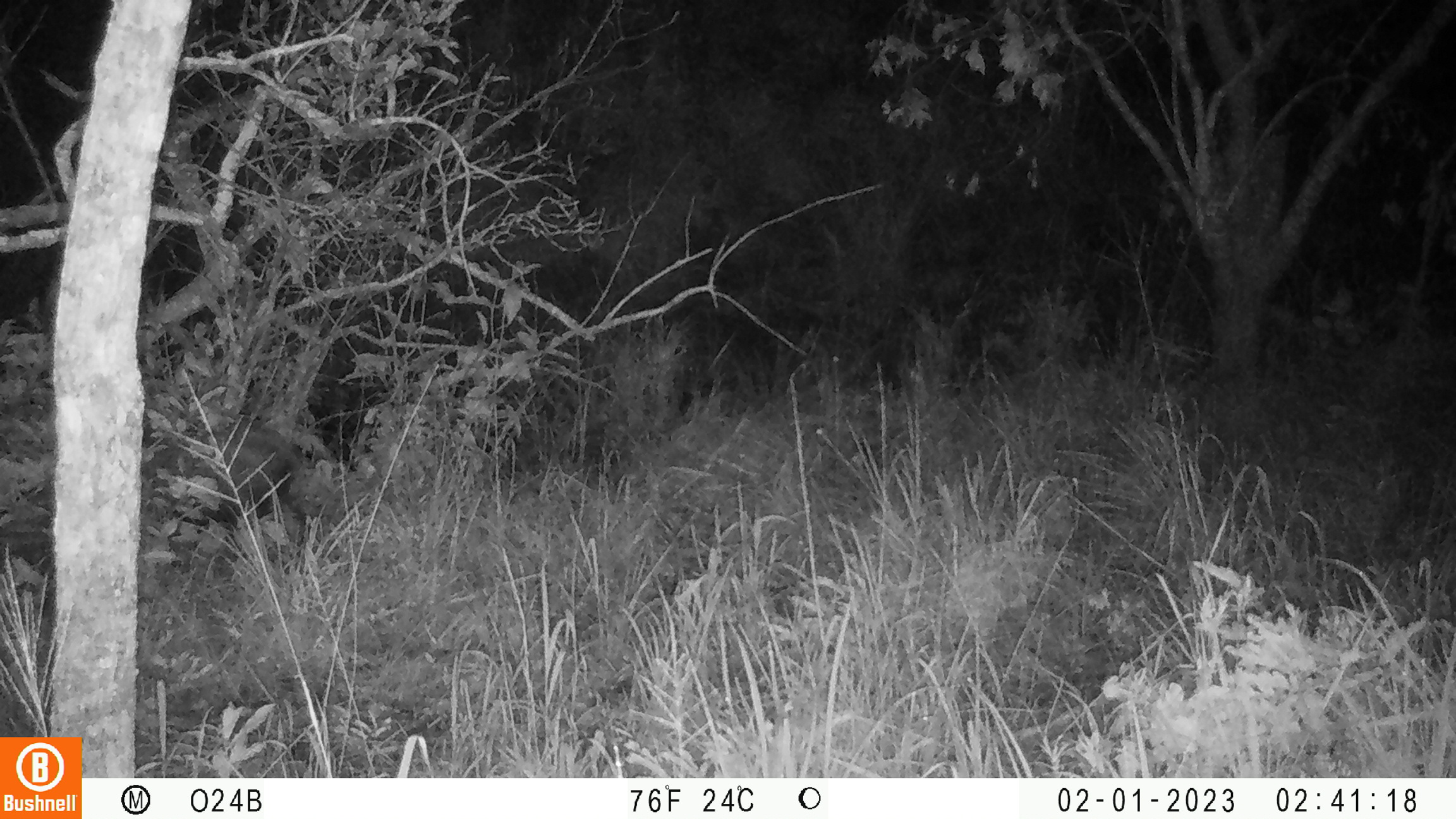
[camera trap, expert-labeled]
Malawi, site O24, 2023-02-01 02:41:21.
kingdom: Animalia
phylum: Chordata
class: Mammalia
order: Artiodactyla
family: Suidae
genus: Potamochoerus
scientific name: Potamochoerus larvatus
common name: bushpig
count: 1